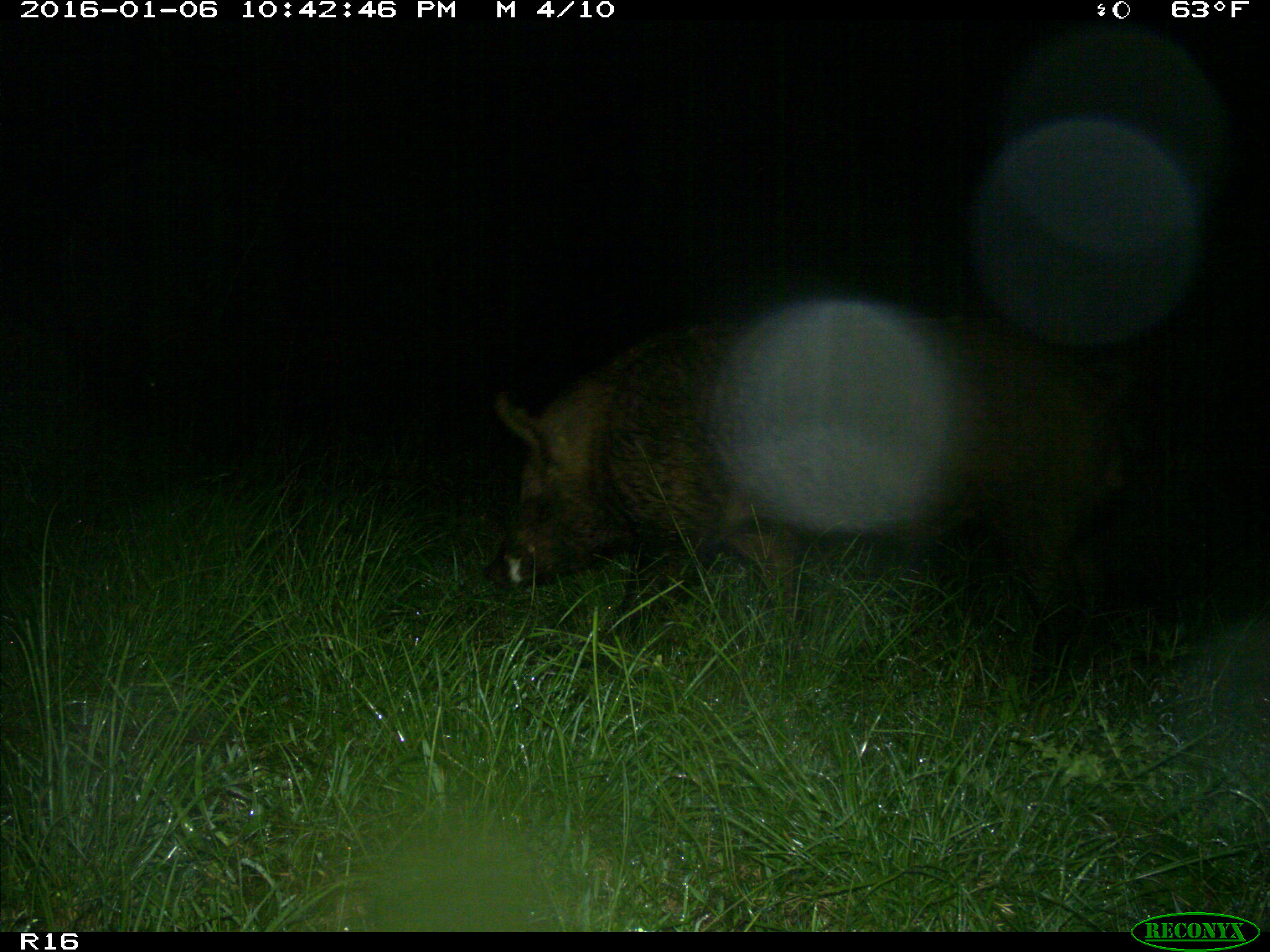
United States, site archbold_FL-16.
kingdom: Animalia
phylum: Chordata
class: Mammalia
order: Artiodactyla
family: Suidae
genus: Sus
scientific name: Sus scrofa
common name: wild boar